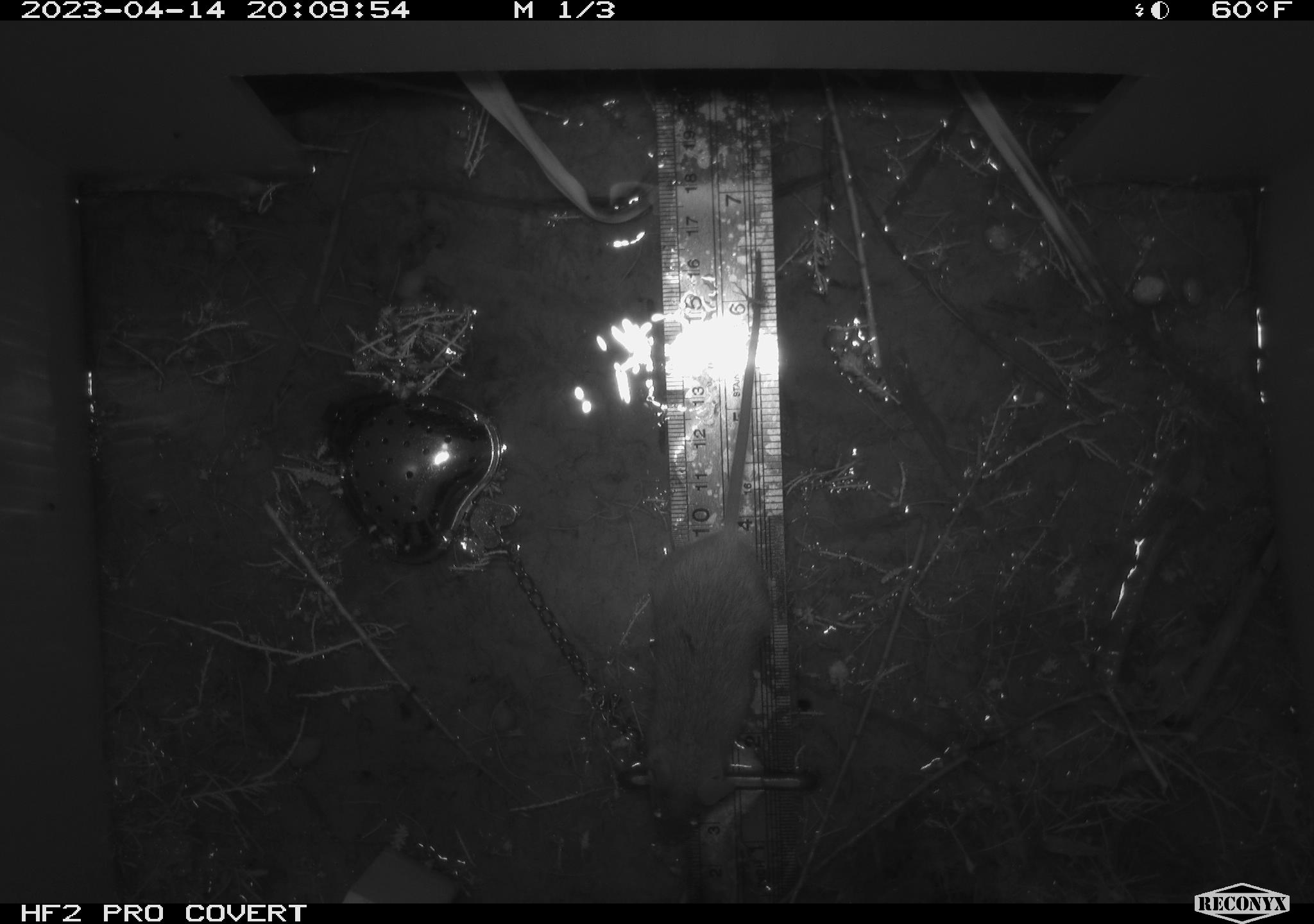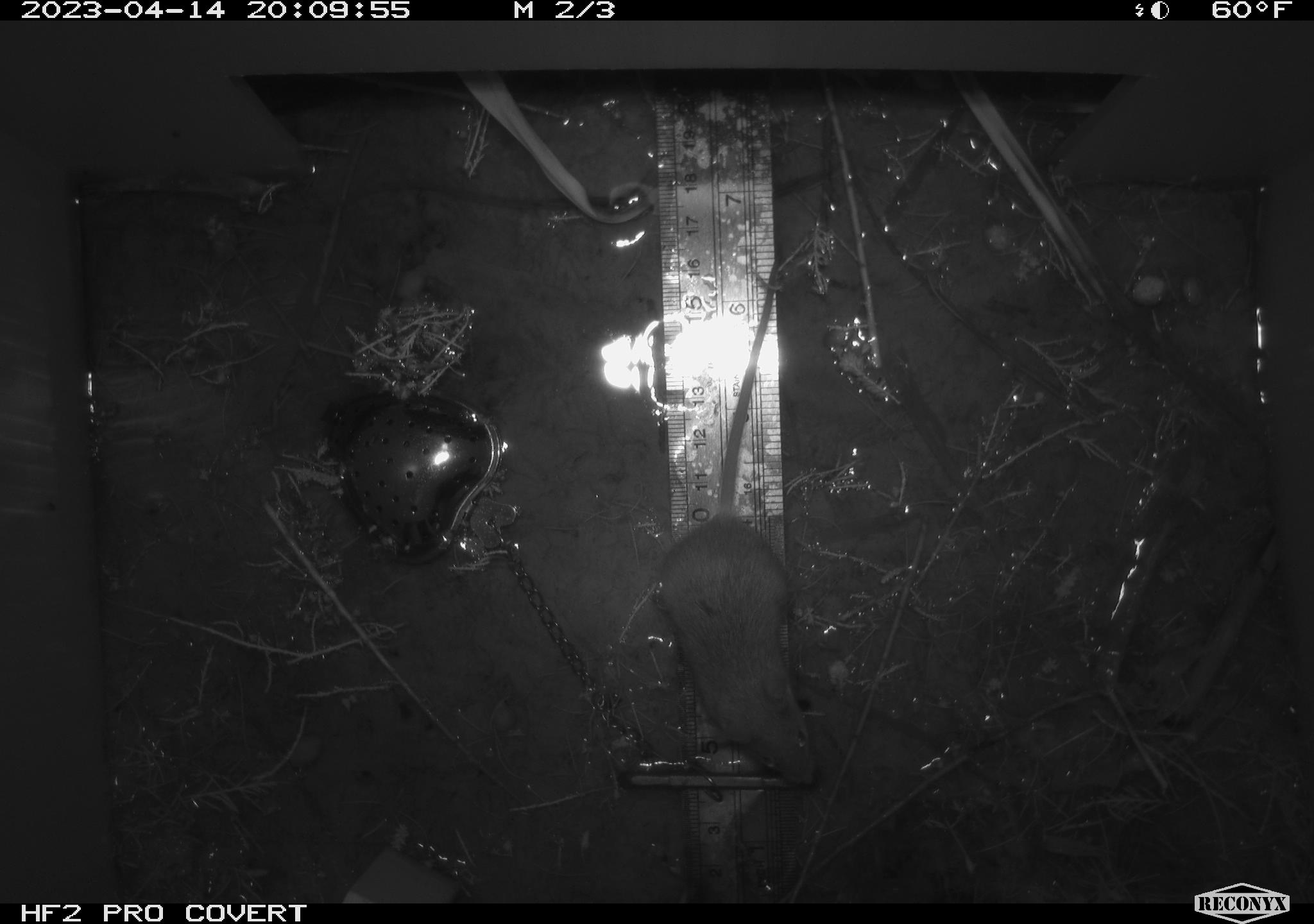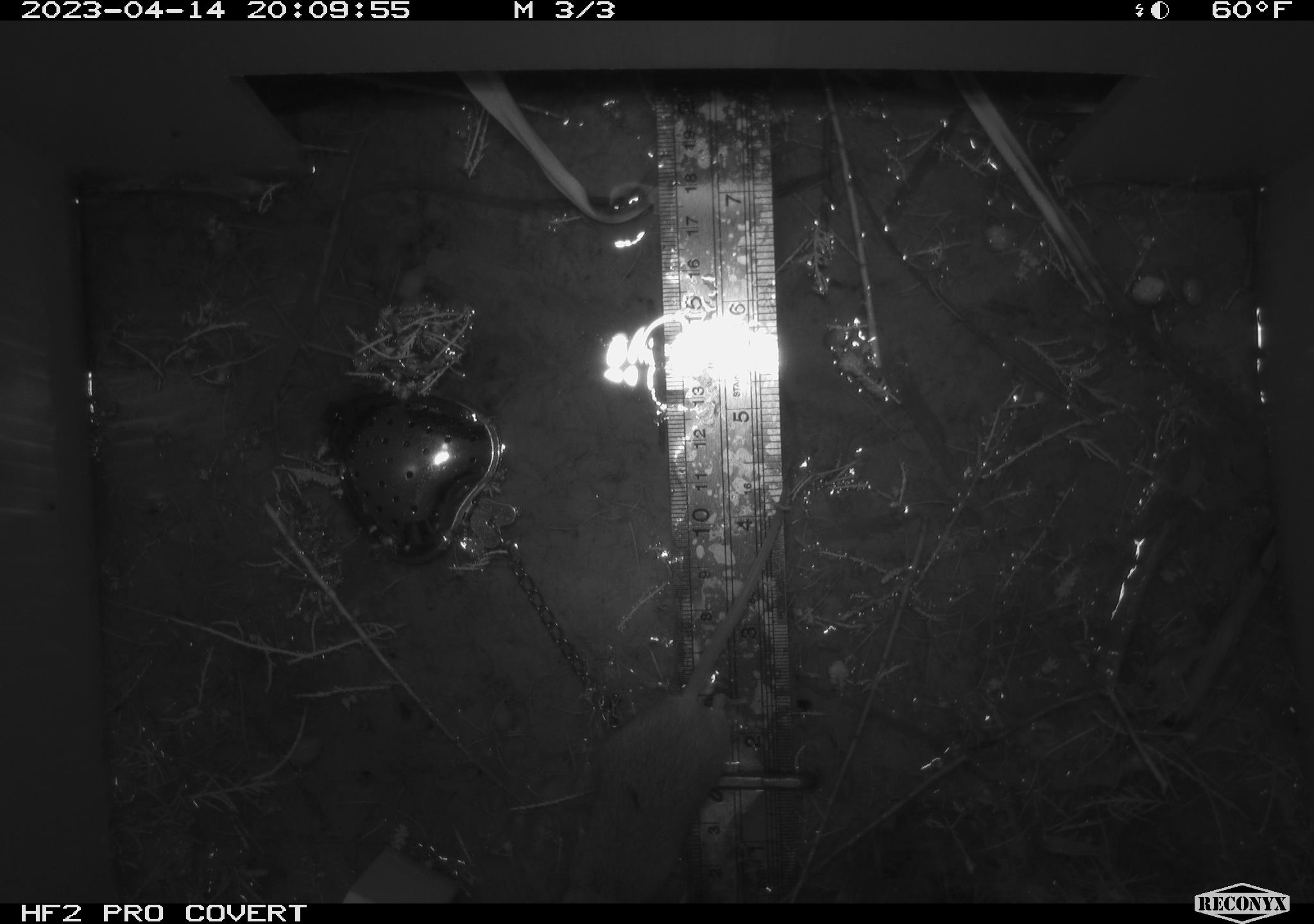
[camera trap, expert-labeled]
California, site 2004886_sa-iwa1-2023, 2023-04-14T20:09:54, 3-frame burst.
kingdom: Animalia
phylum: Chordata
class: Mammalia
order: Rodentia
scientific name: Rodentia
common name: mouse species